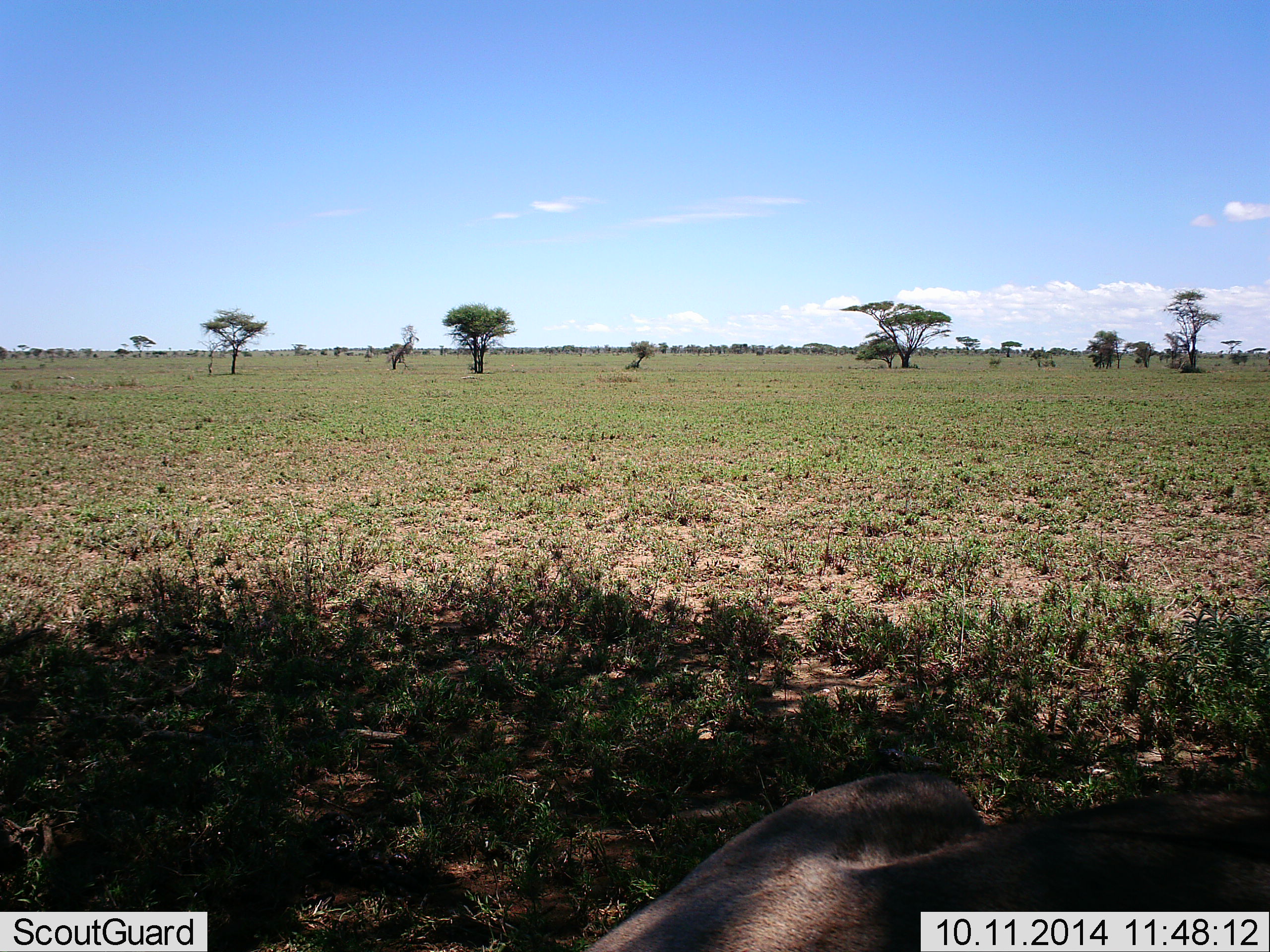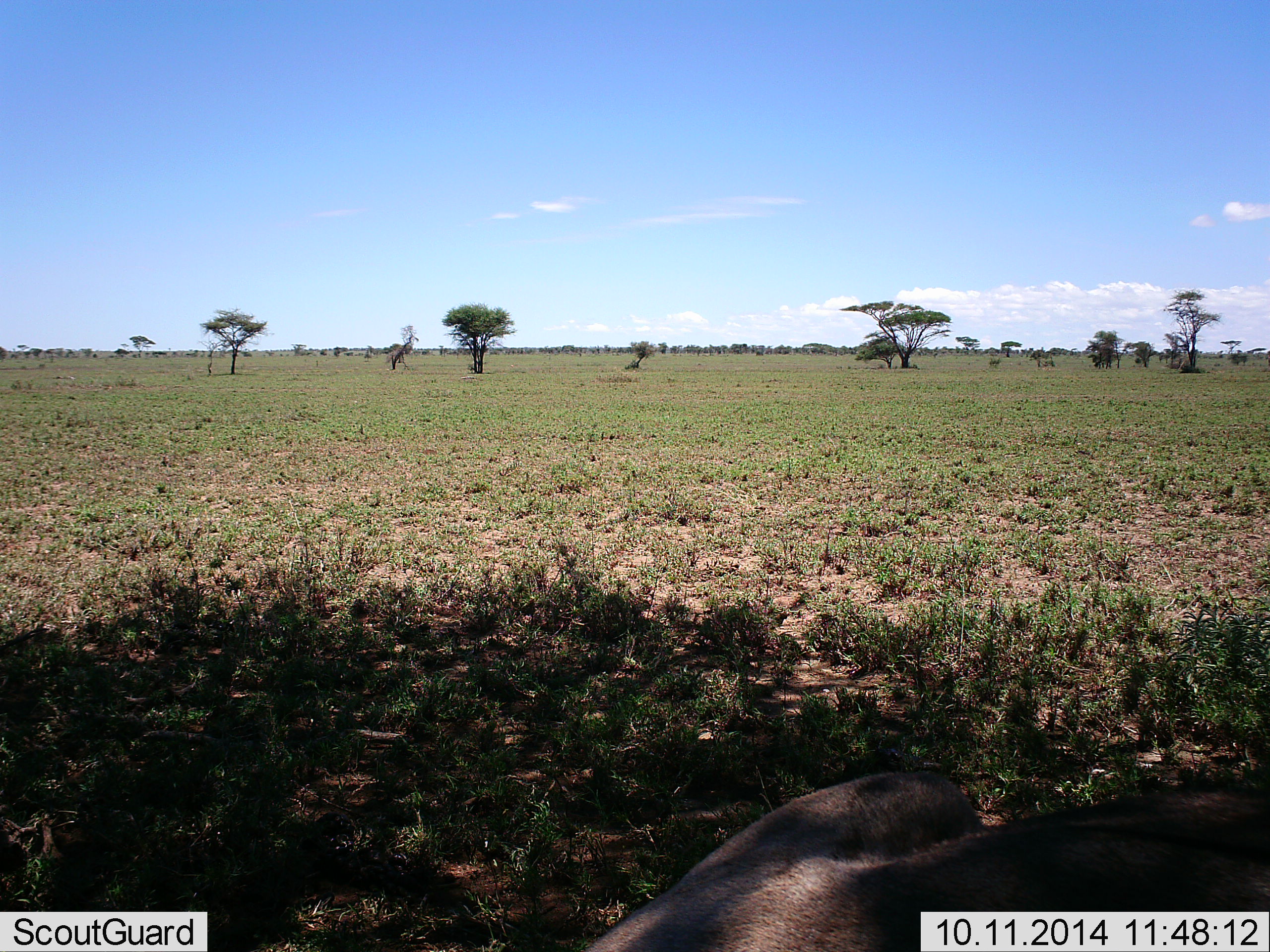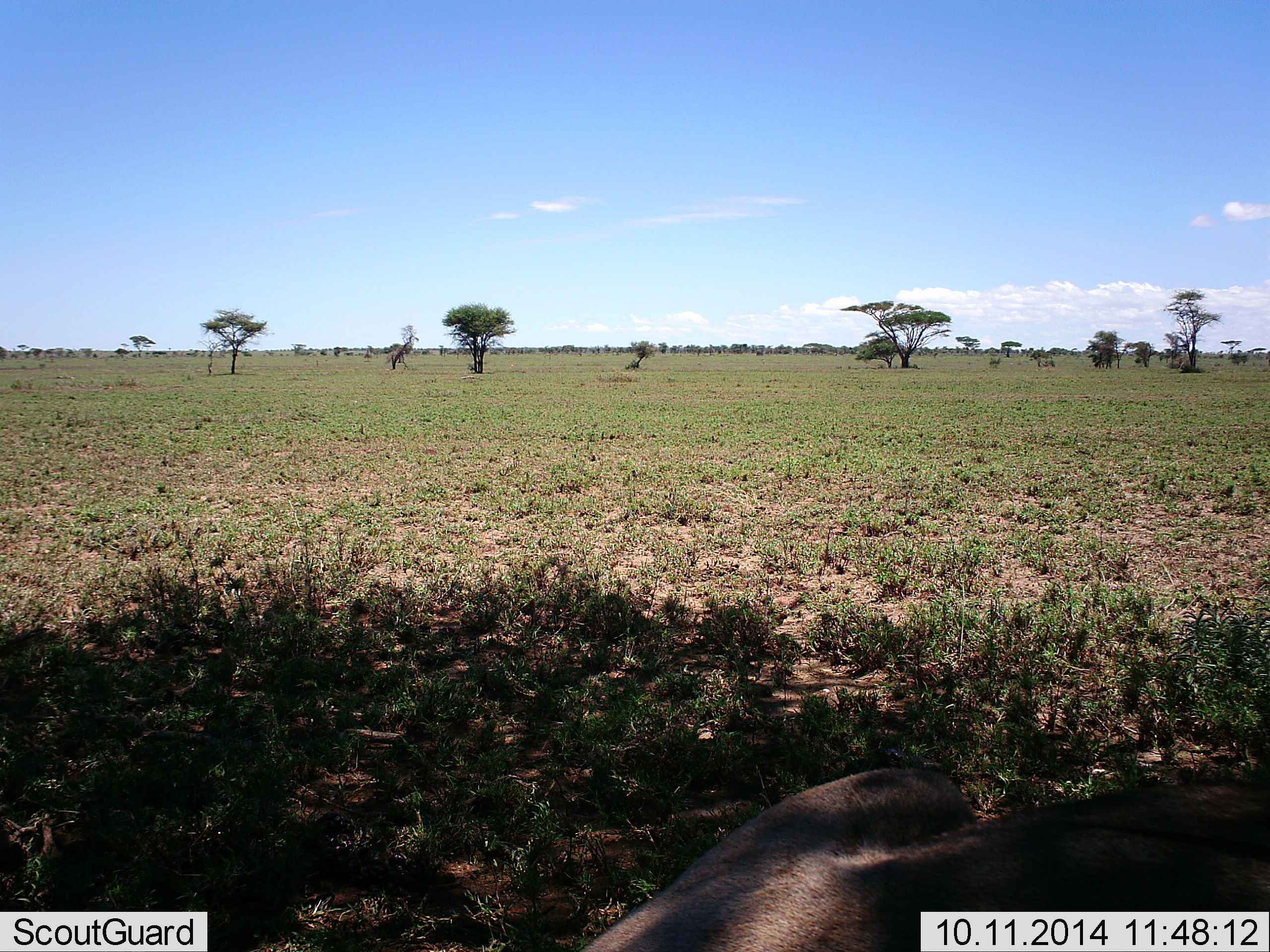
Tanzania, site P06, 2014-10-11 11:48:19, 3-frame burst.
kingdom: Animalia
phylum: Chordata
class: Mammalia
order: Carnivora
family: Felidae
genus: Panthera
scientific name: Panthera leo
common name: lion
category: lionfemale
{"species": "lionfemale (lion) (Panthera leo)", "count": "1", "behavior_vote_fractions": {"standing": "0%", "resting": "100%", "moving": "0%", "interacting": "0%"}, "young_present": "0%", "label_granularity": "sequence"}